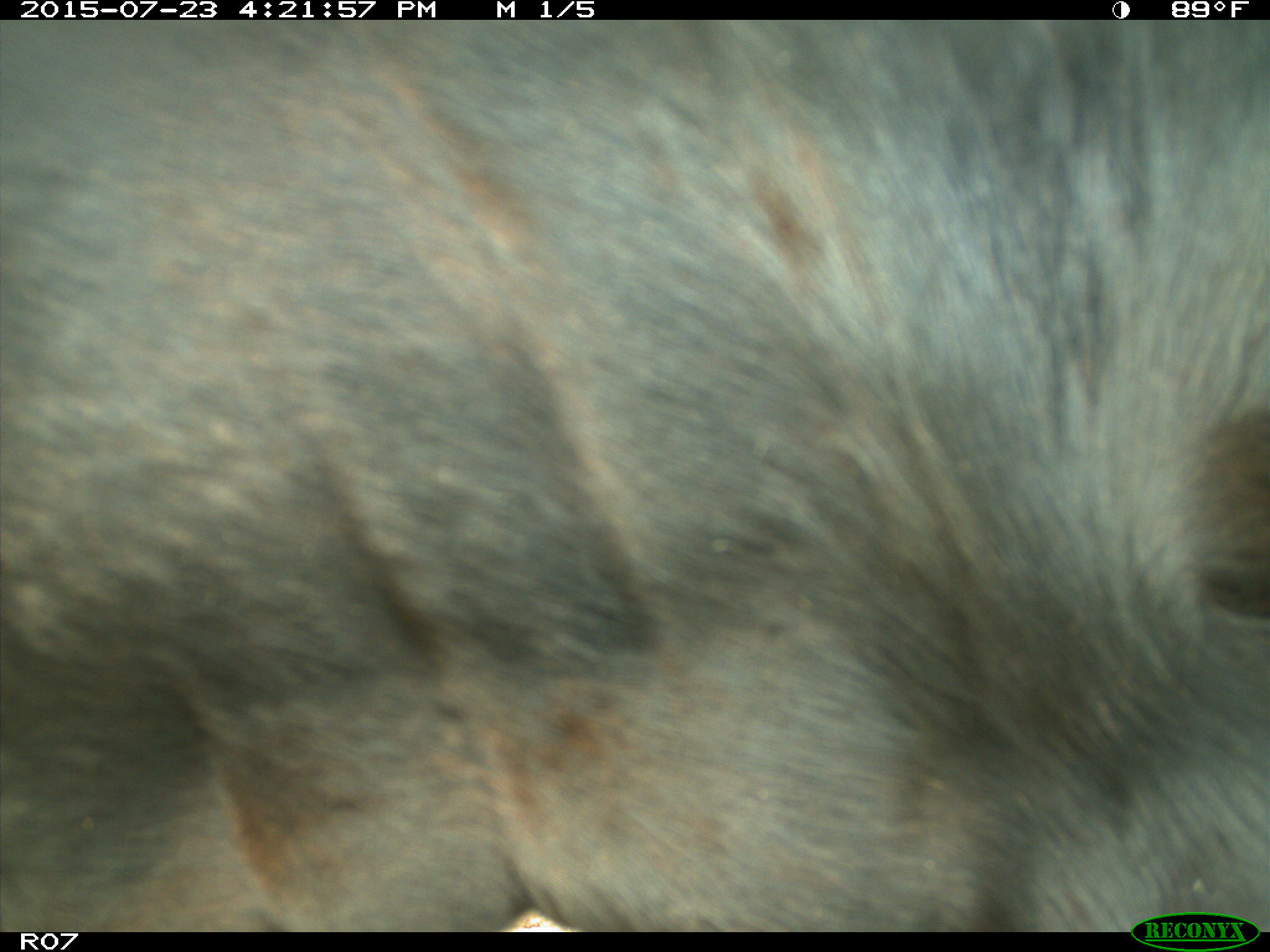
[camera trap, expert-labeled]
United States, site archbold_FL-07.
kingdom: Animalia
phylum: Chordata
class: Mammalia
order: Artiodactyla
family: Bovidae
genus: Bos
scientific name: Bos taurus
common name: domestic cow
Bos taurus (domestic cow).